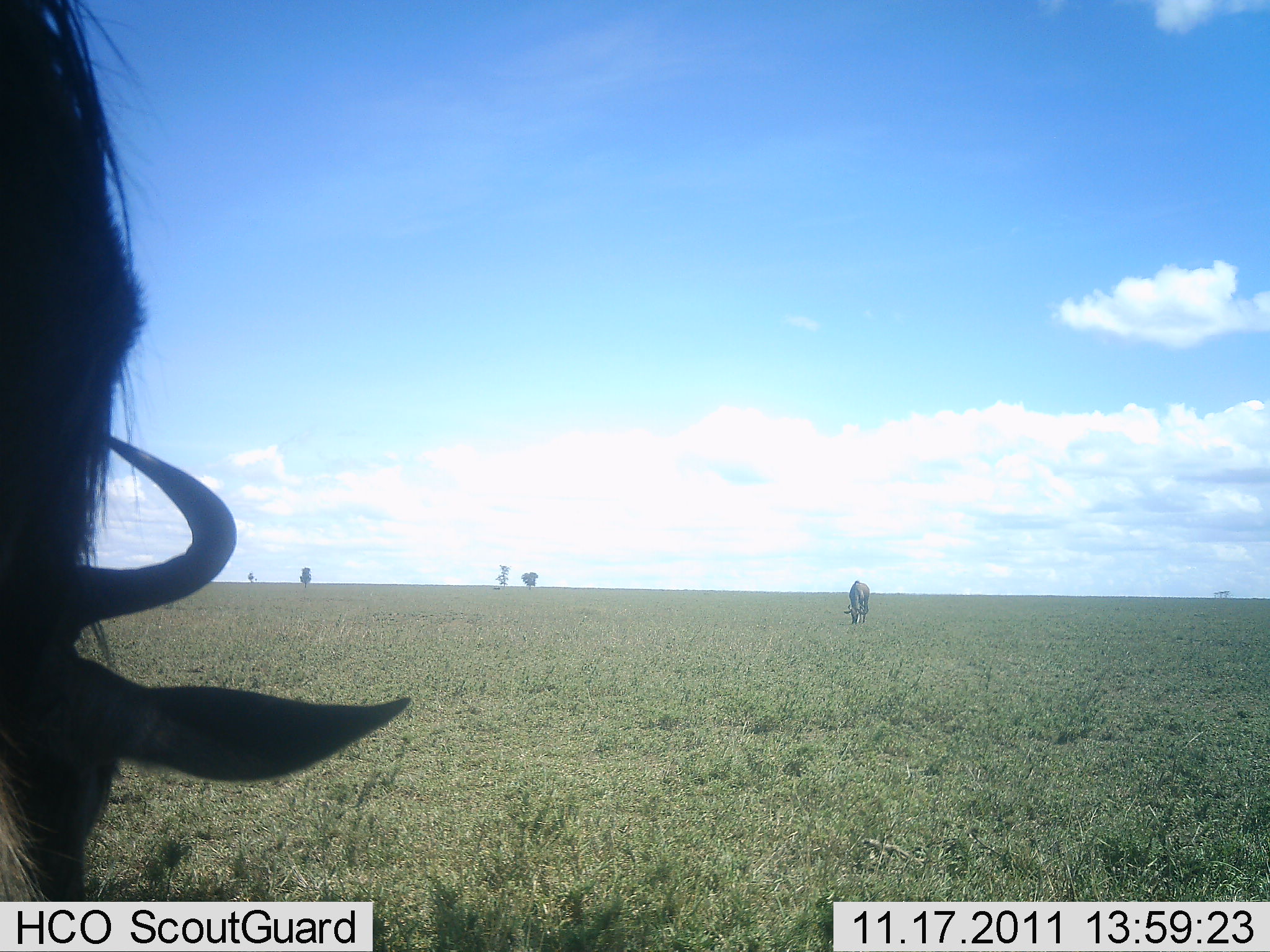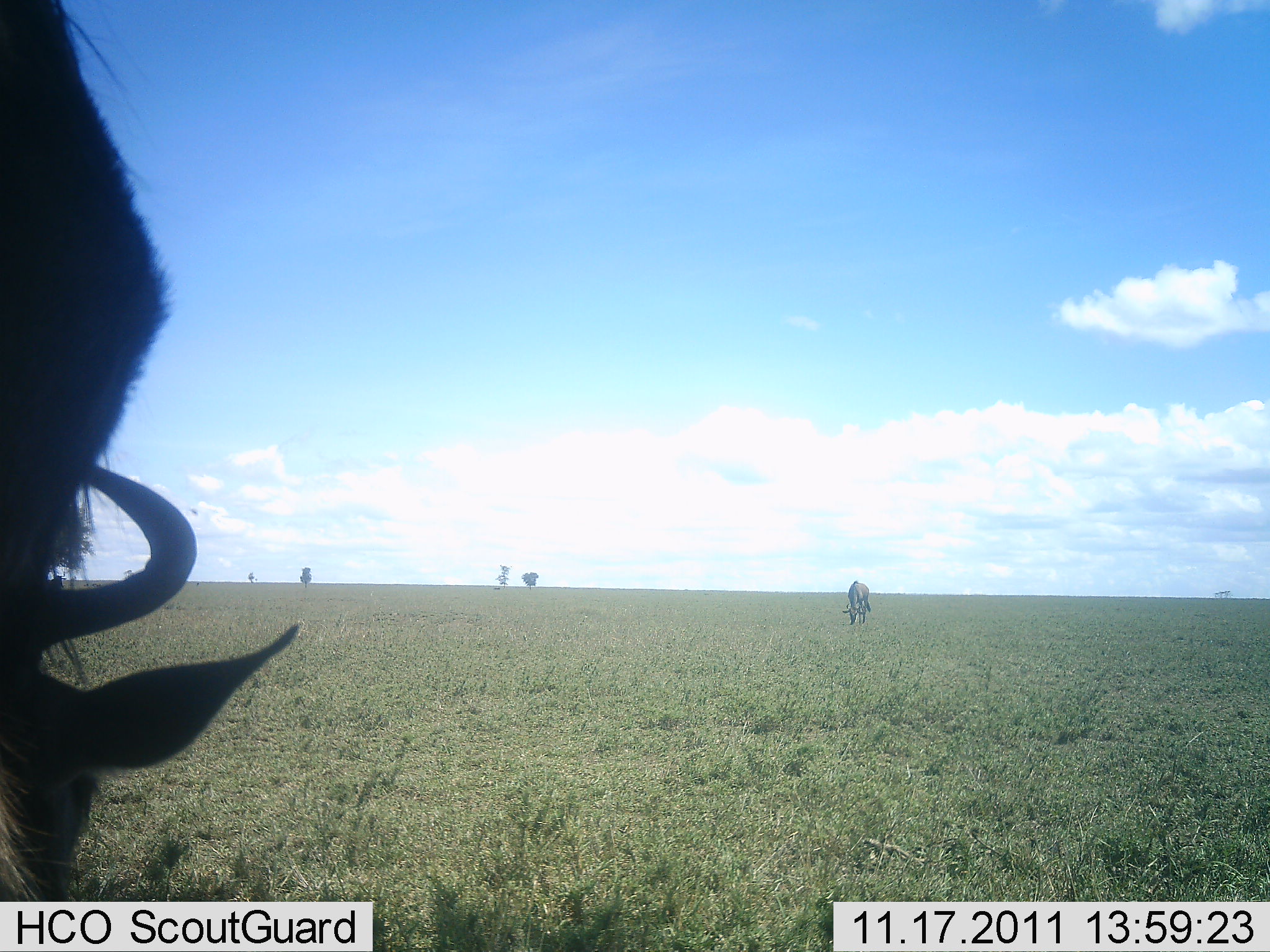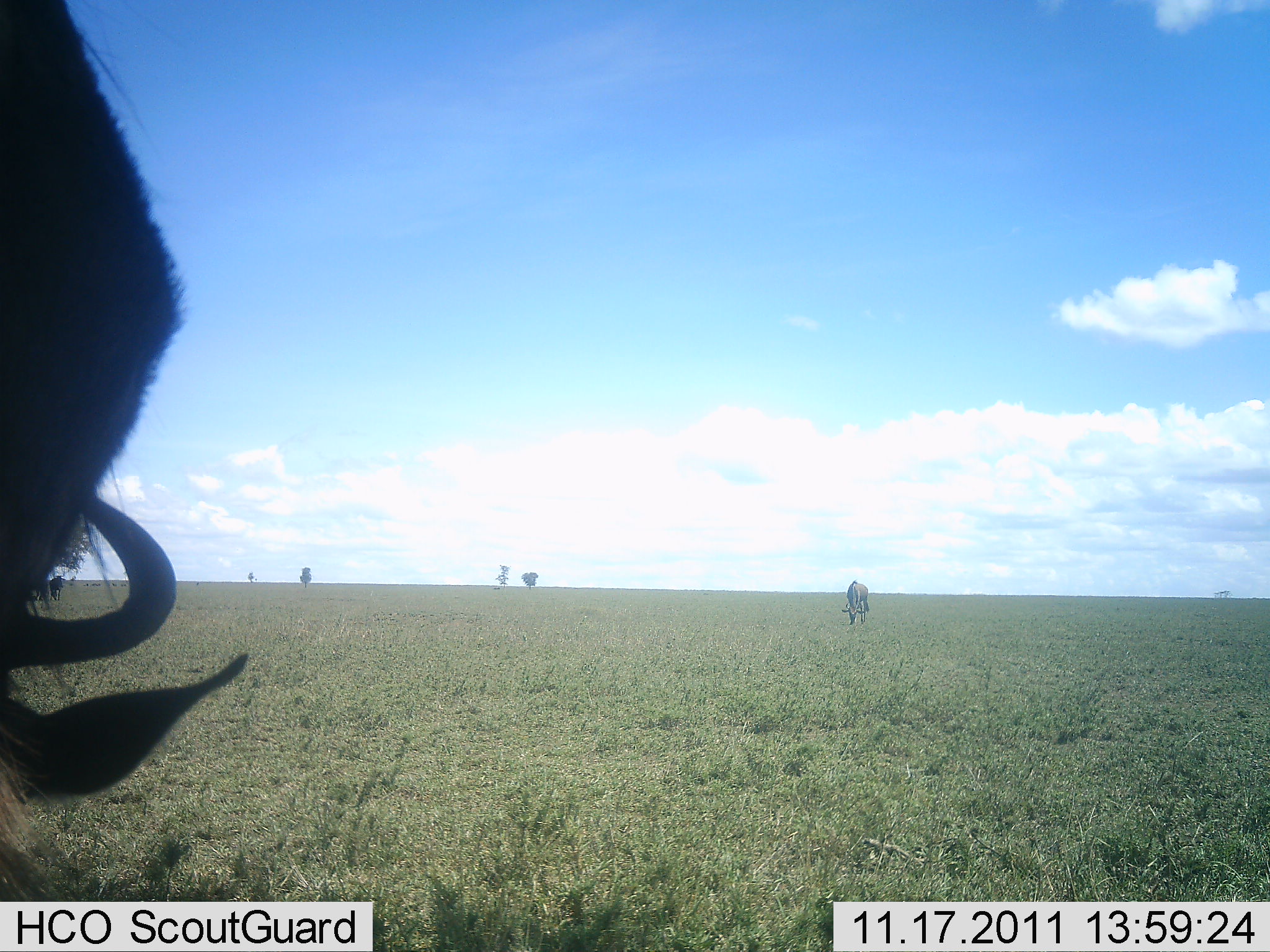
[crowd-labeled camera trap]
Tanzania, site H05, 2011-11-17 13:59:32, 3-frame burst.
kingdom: Animalia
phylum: Chordata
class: Mammalia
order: Artiodactyla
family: Bovidae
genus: Connochaetes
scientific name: Connochaetes taurinus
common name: blue wildebeest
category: wildebeest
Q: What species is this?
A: Wildebeest (blue wildebeest) (Connochaetes taurinus).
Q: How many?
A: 2.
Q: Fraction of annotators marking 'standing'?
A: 20%.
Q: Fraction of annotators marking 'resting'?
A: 0%.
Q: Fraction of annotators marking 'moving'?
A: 0%.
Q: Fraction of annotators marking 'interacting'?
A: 0%.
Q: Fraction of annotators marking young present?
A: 0%.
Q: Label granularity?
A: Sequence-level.